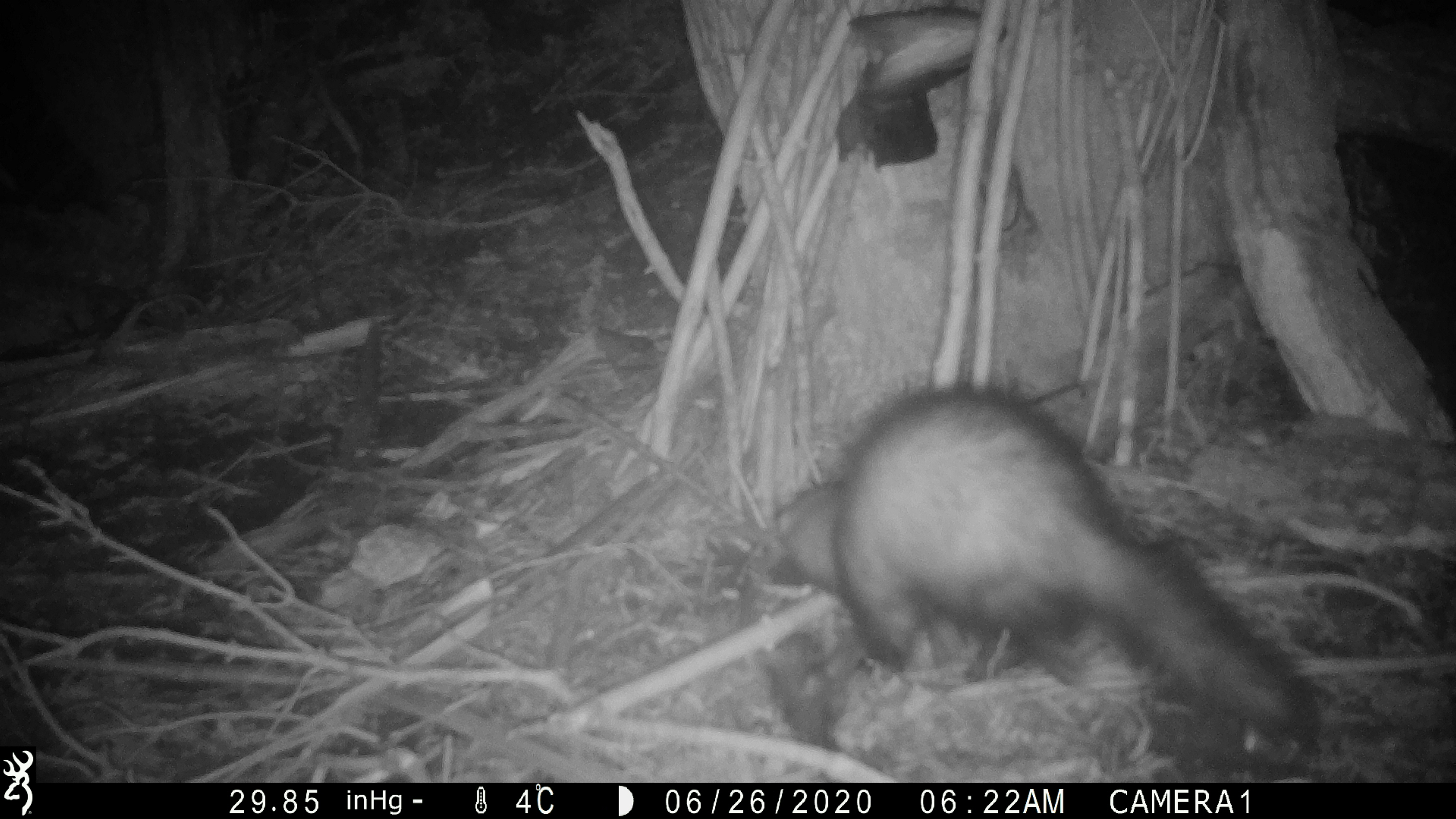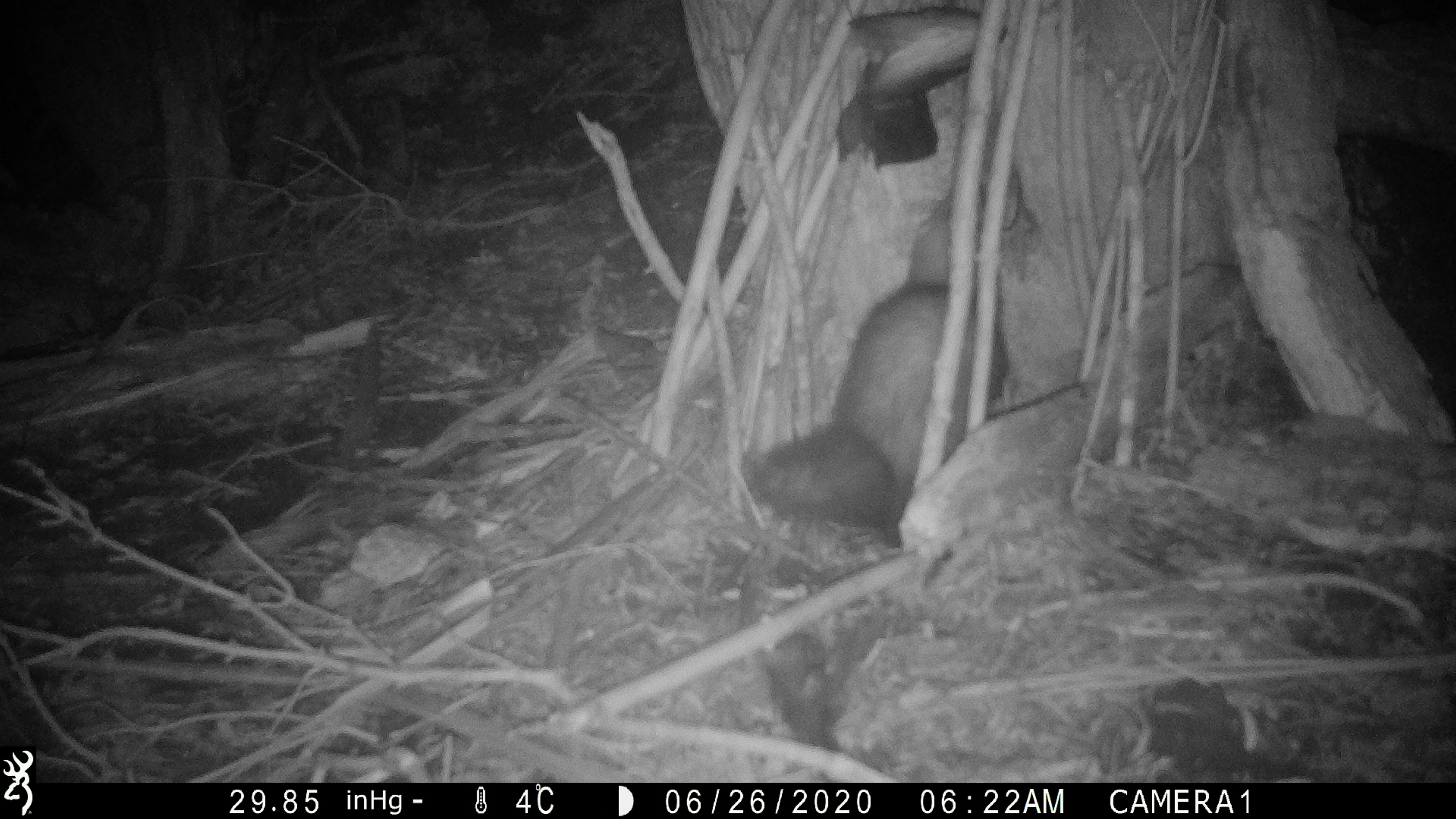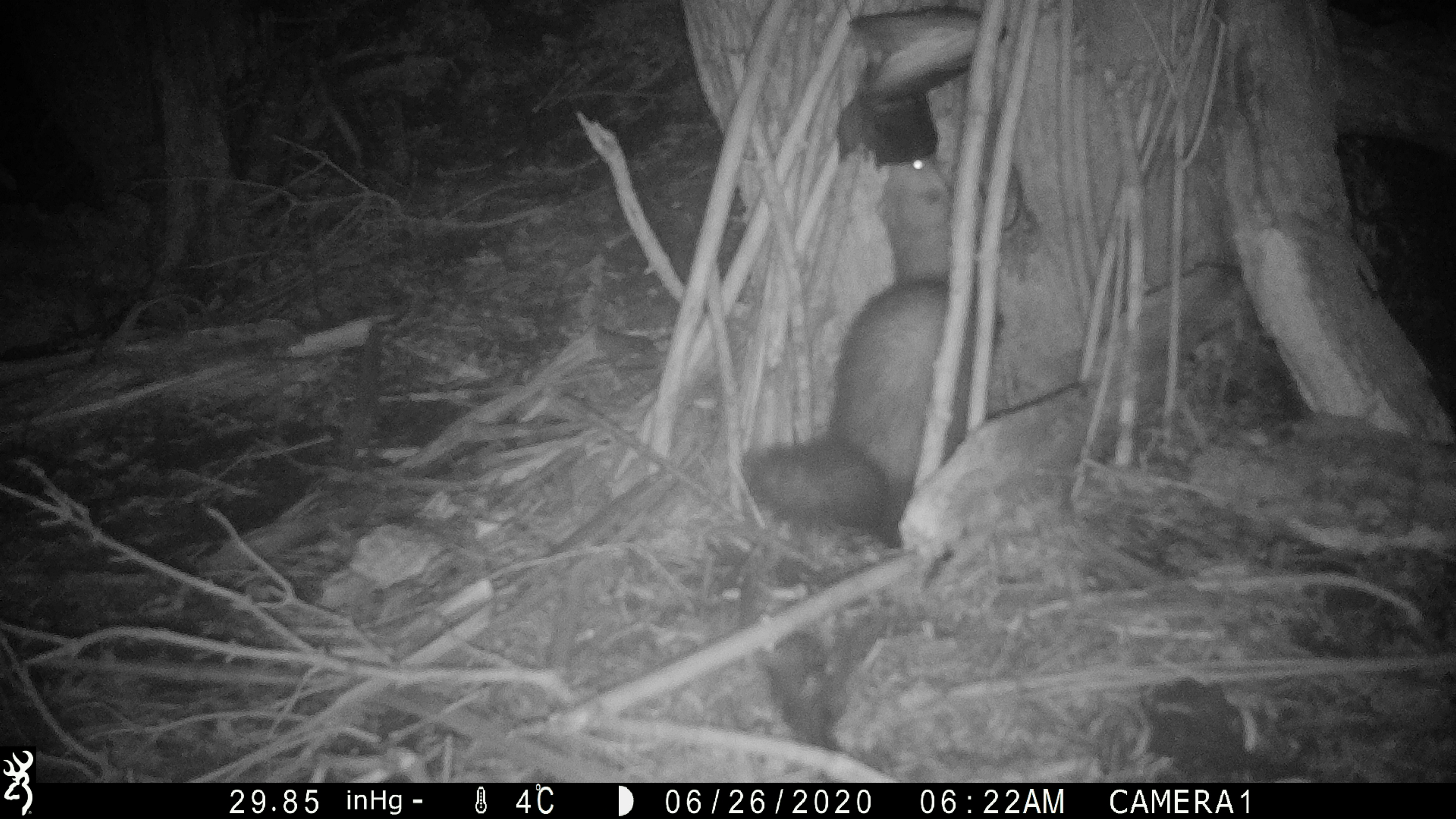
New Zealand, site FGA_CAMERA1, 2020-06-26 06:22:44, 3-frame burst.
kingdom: Animalia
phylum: Chordata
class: Mammalia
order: Carnivora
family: Mustelidae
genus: Mustela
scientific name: Mustela furo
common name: ferret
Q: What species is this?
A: Ferret (Mustela furo).